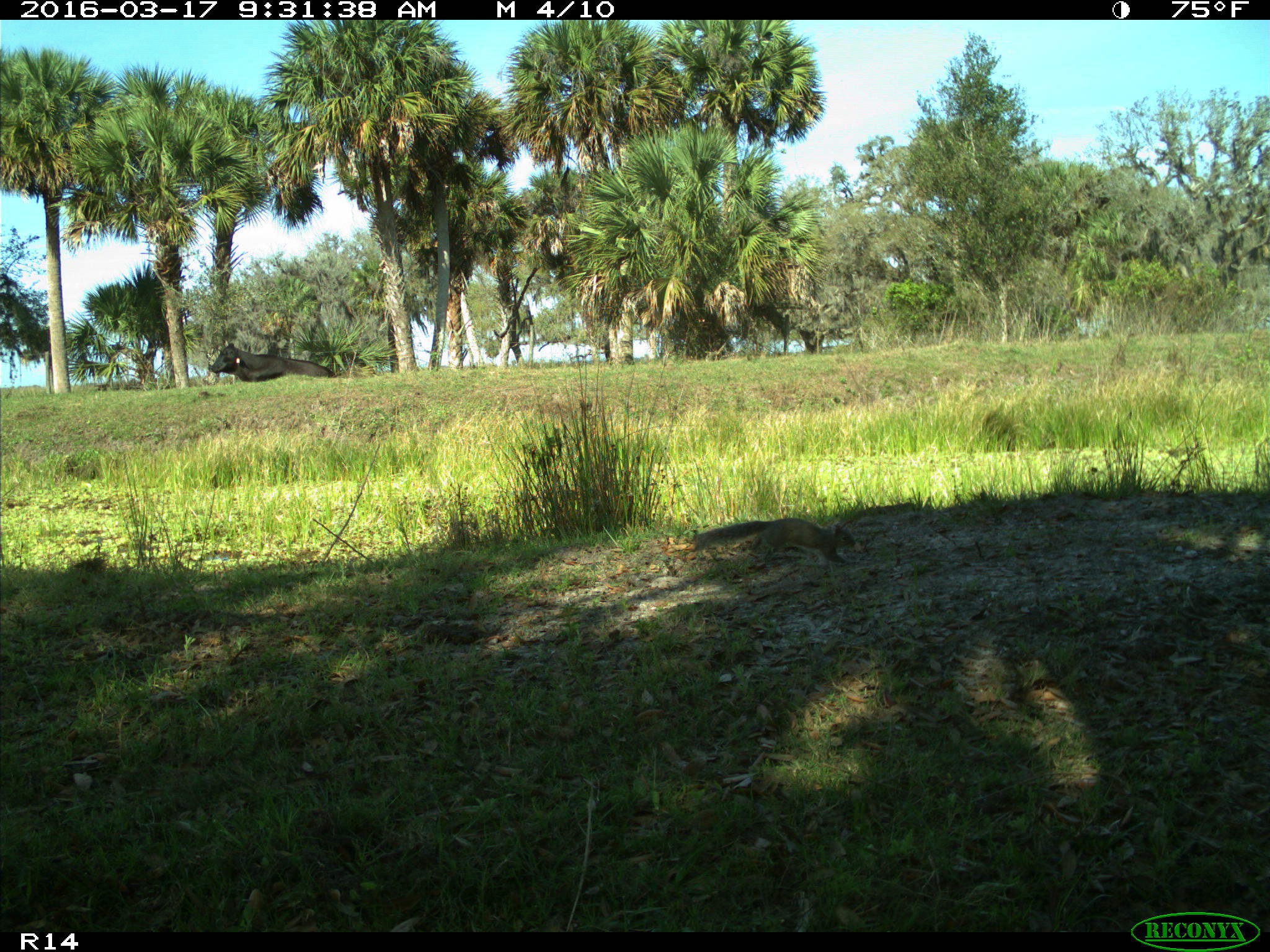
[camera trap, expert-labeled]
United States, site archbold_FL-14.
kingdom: Animalia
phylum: Chordata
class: Mammalia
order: Artiodactyla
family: Bovidae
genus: Bos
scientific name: Bos taurus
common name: domestic cow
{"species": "Bos taurus (domestic cow)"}